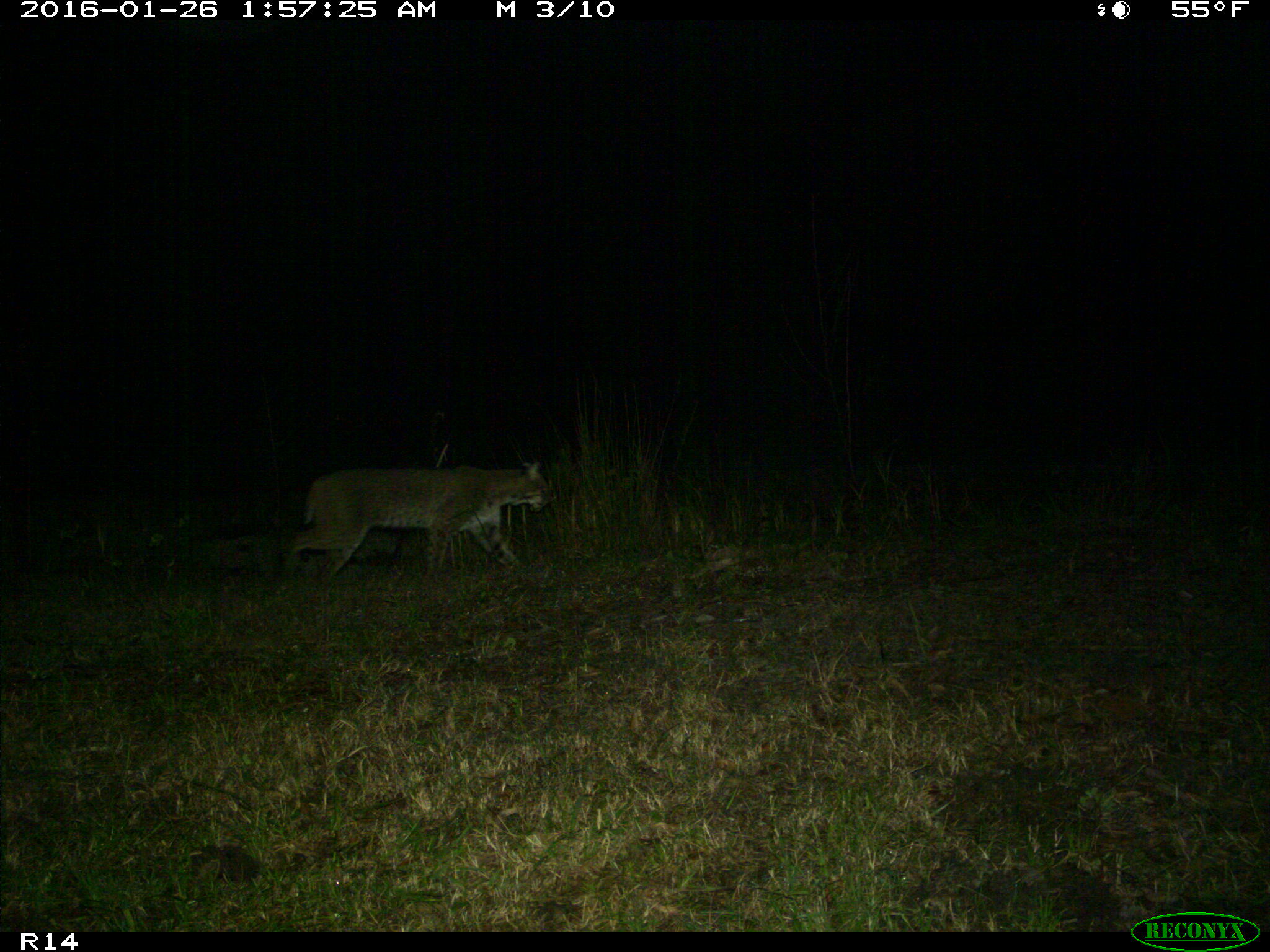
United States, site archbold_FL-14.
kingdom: Animalia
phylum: Chordata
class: Mammalia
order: Carnivora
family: Felidae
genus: Lynx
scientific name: Lynx rufus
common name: bobcat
Lynx rufus (bobcat).